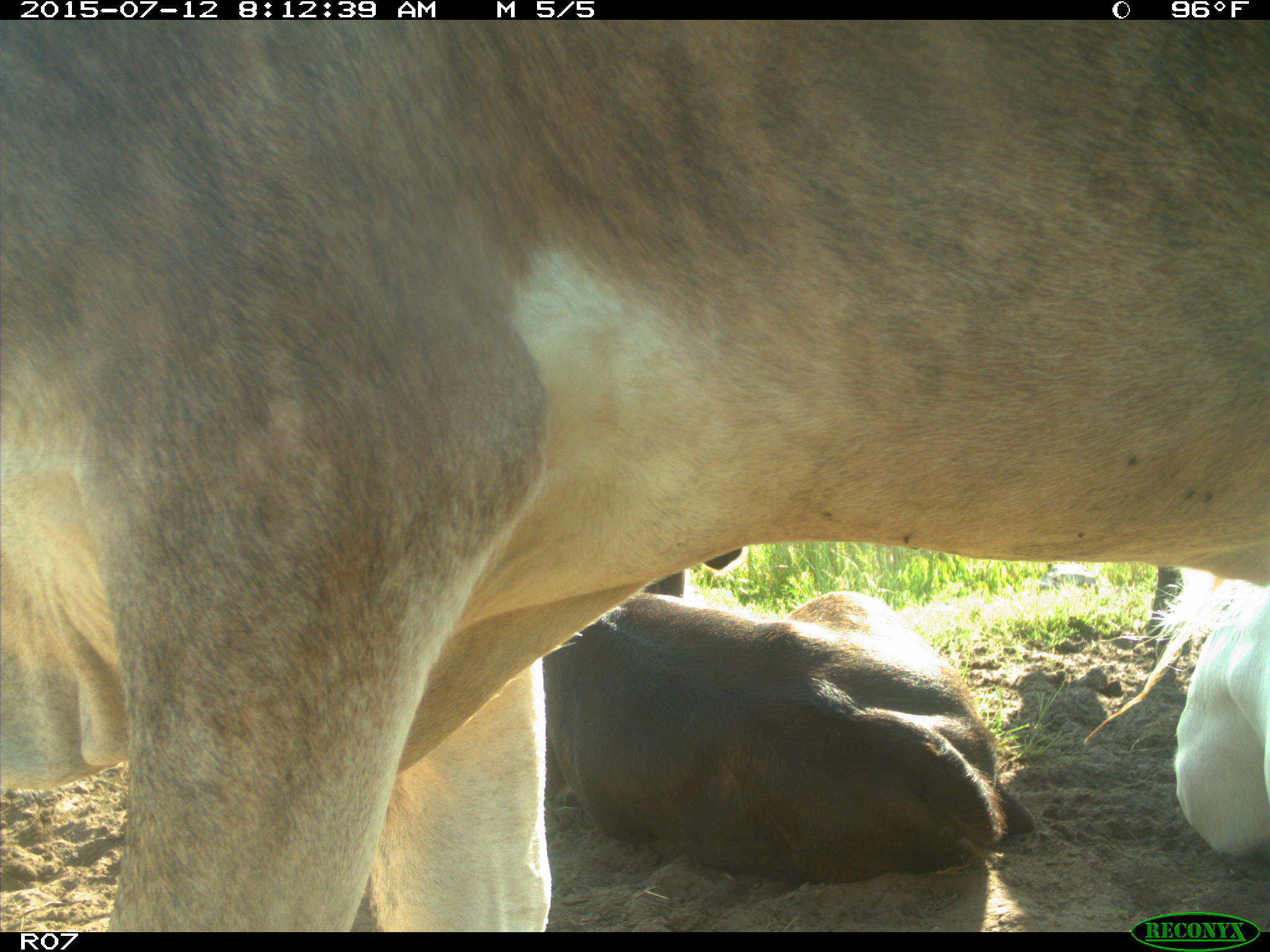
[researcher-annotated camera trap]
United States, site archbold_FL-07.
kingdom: Animalia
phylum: Chordata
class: Mammalia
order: Artiodactyla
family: Bovidae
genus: Bos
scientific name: Bos taurus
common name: domestic cow